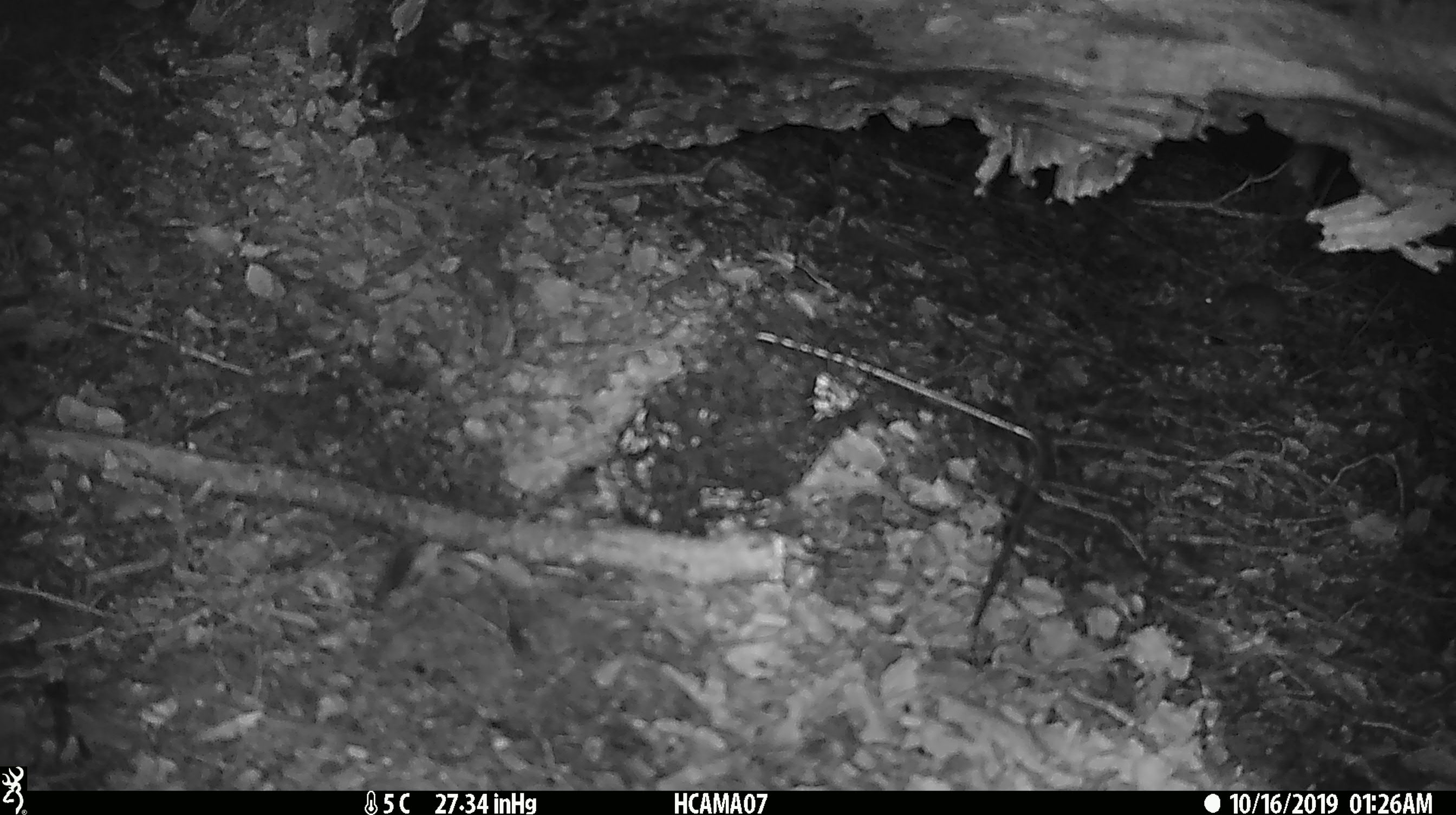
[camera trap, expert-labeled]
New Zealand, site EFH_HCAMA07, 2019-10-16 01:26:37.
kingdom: Animalia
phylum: Chordata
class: Mammalia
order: Rodentia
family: Muridae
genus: Mus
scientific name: Mus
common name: mouse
Mouse (Mus).